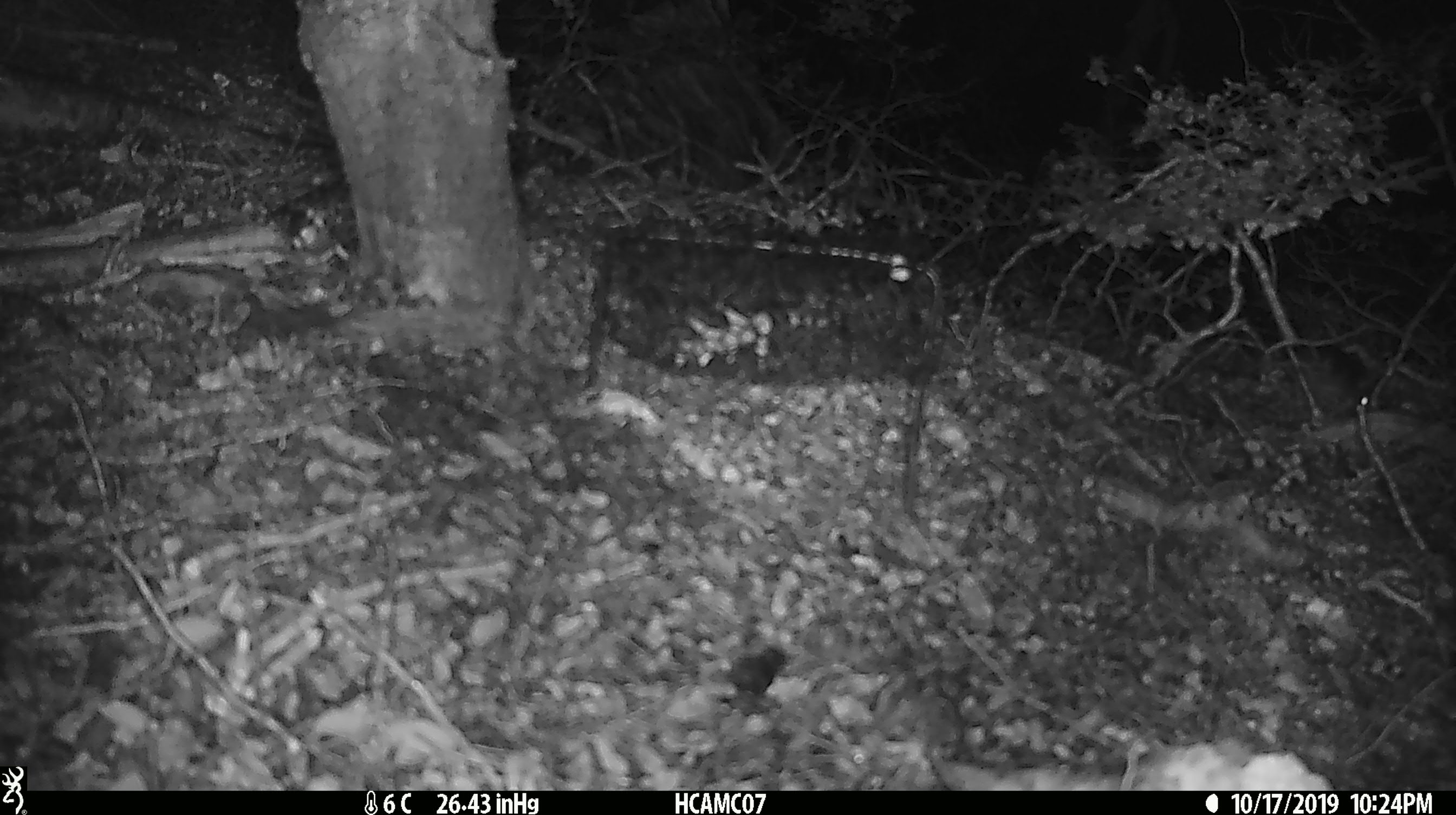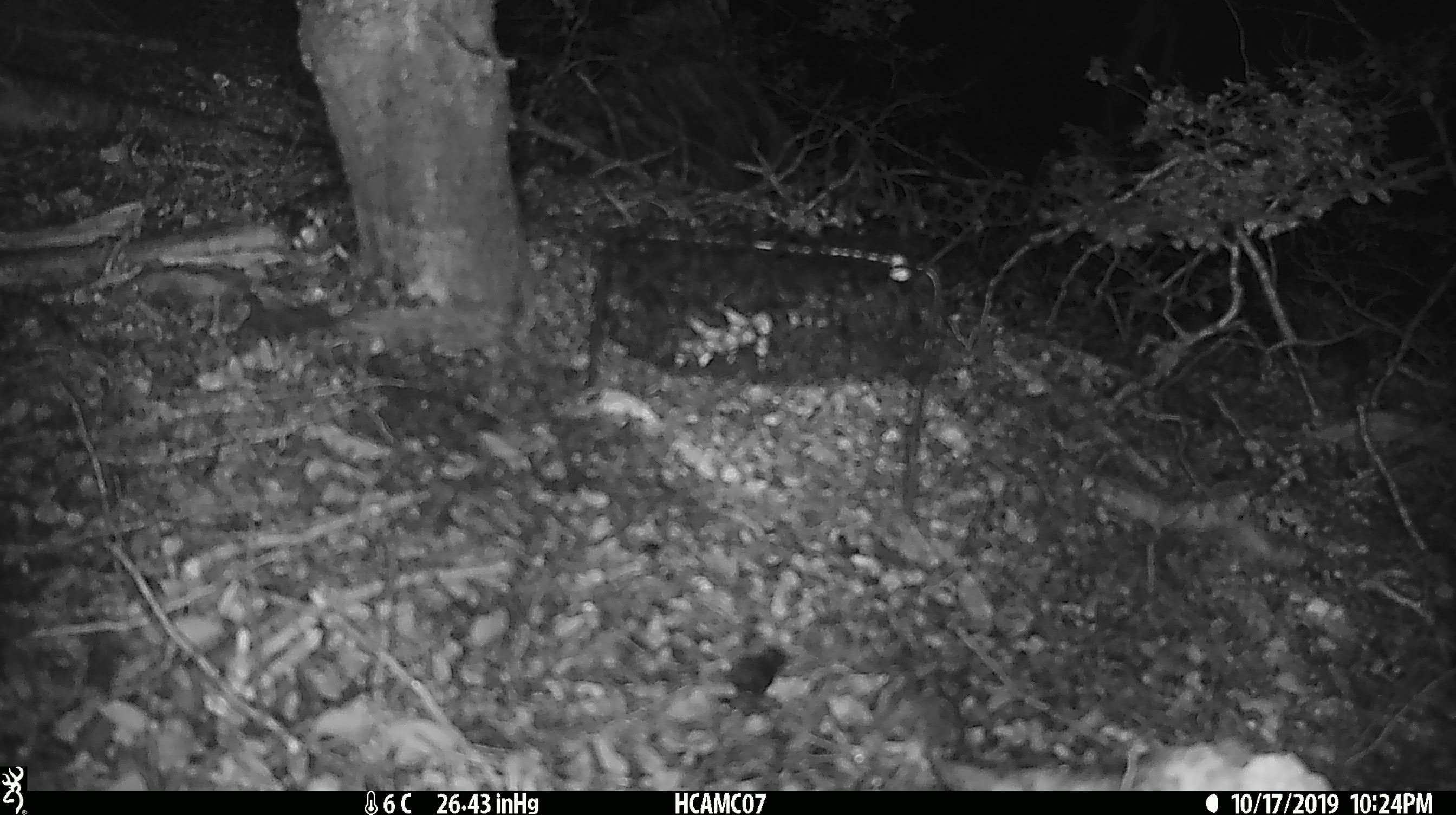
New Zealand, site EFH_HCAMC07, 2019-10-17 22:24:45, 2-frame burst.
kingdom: Animalia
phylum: Chordata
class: Mammalia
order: Rodentia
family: Muridae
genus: Mus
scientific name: Mus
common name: mouse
Mouse (Mus).